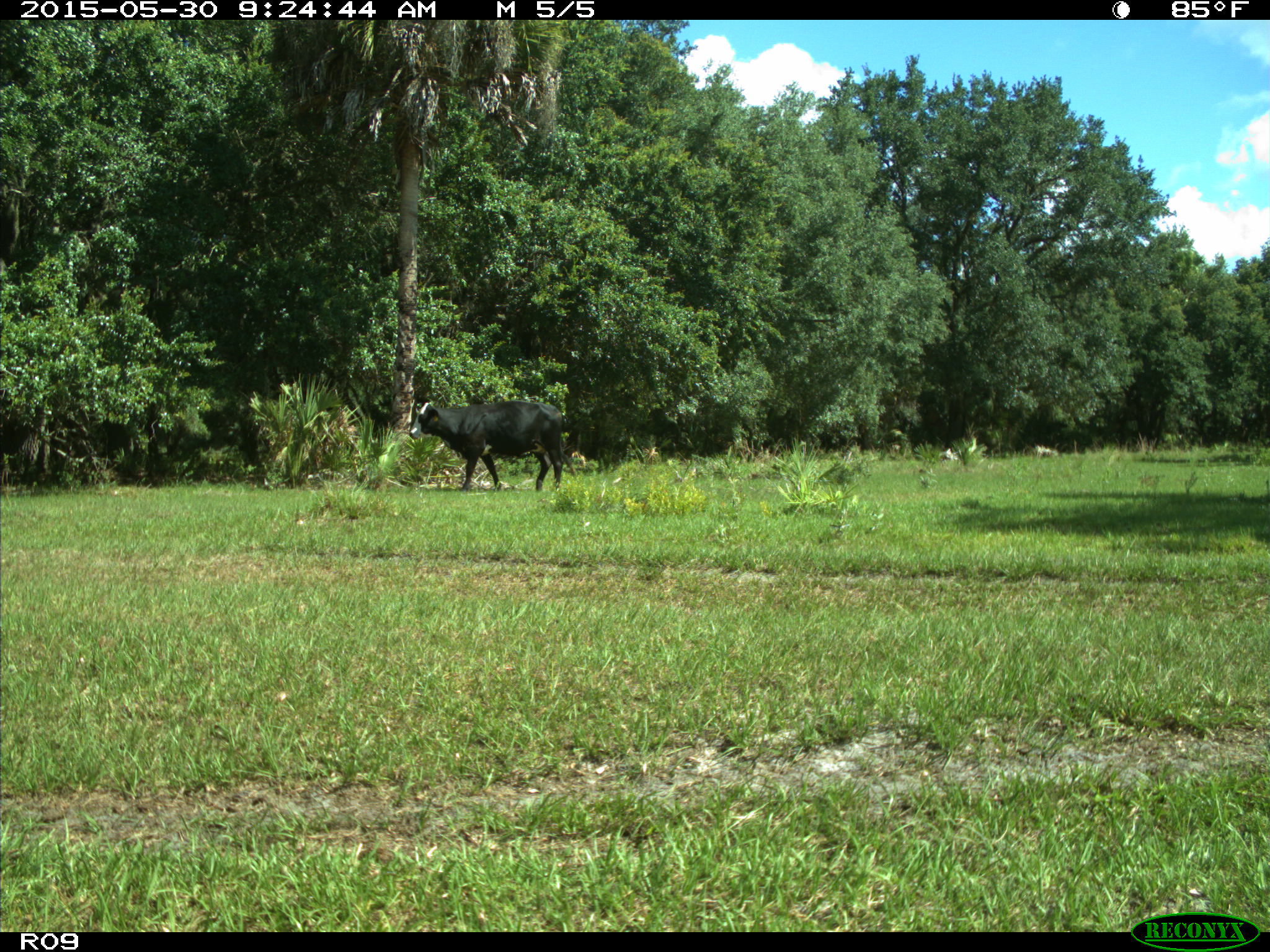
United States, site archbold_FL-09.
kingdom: Animalia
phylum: Chordata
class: Mammalia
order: Artiodactyla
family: Bovidae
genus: Bos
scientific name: Bos taurus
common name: domestic cow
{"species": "Bos taurus (domestic cow)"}